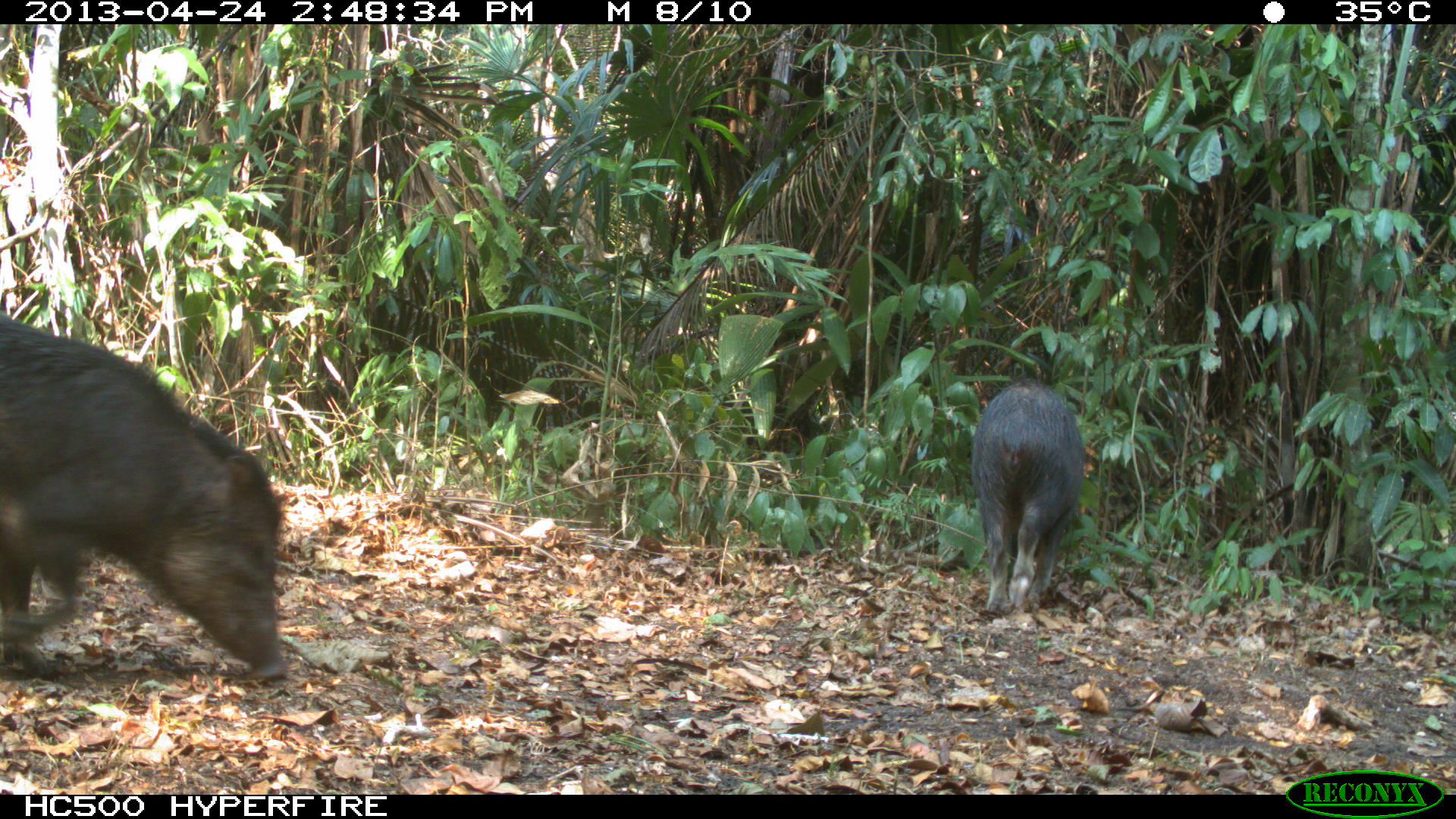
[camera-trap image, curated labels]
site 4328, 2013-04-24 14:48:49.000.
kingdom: Animalia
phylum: Chordata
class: Mammalia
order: Artiodactyla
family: Tayassuidae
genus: Tayassu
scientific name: Tayassu pecari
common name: white-lipped peccary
Tayassu pecari (white-lipped peccary), count 10.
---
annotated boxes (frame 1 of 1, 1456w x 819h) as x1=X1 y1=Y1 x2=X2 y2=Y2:
tayassu pecari: x1=0 y1=308 x2=287 y2=681; x1=969 y1=379 x2=1084 y2=612